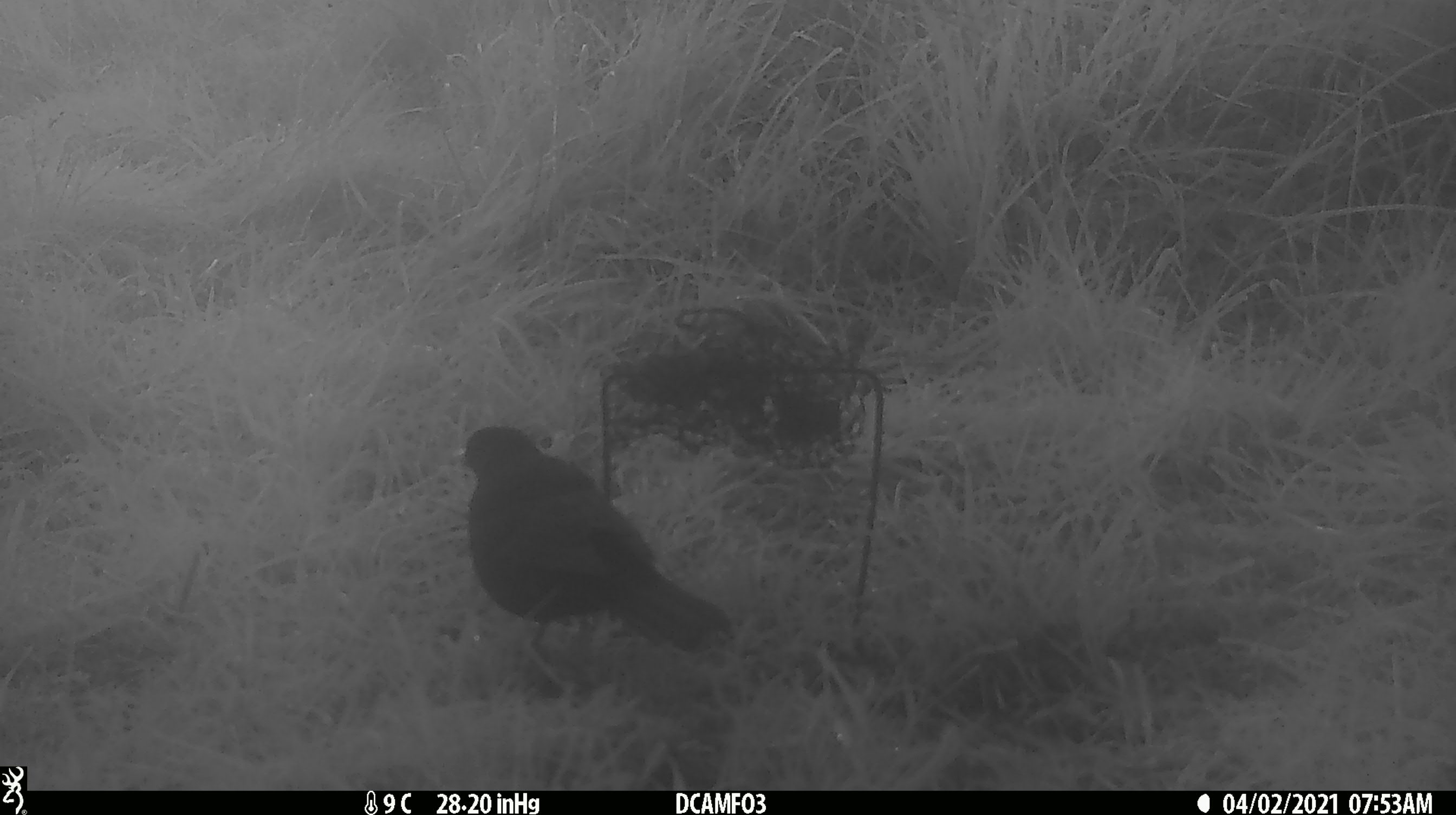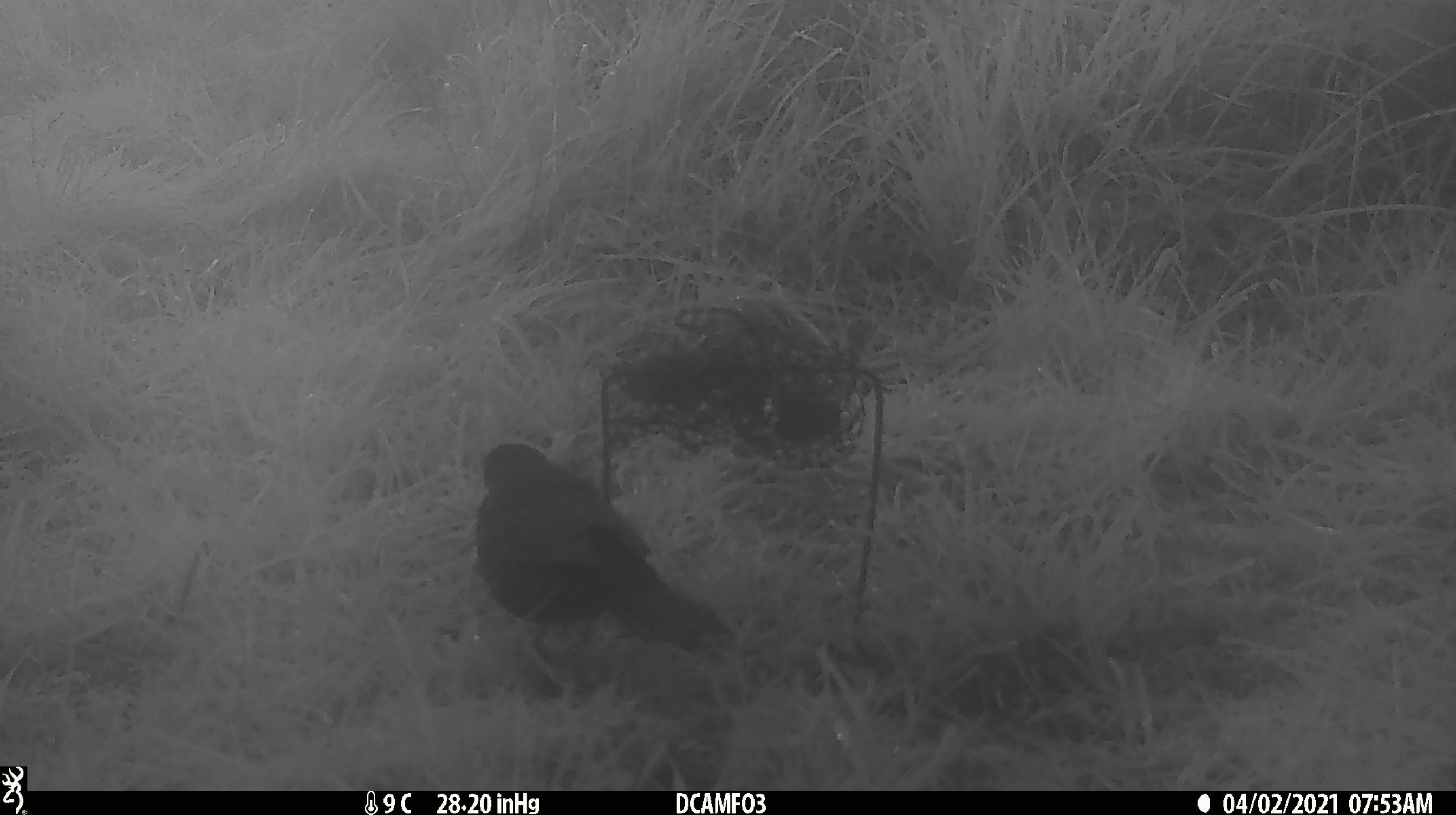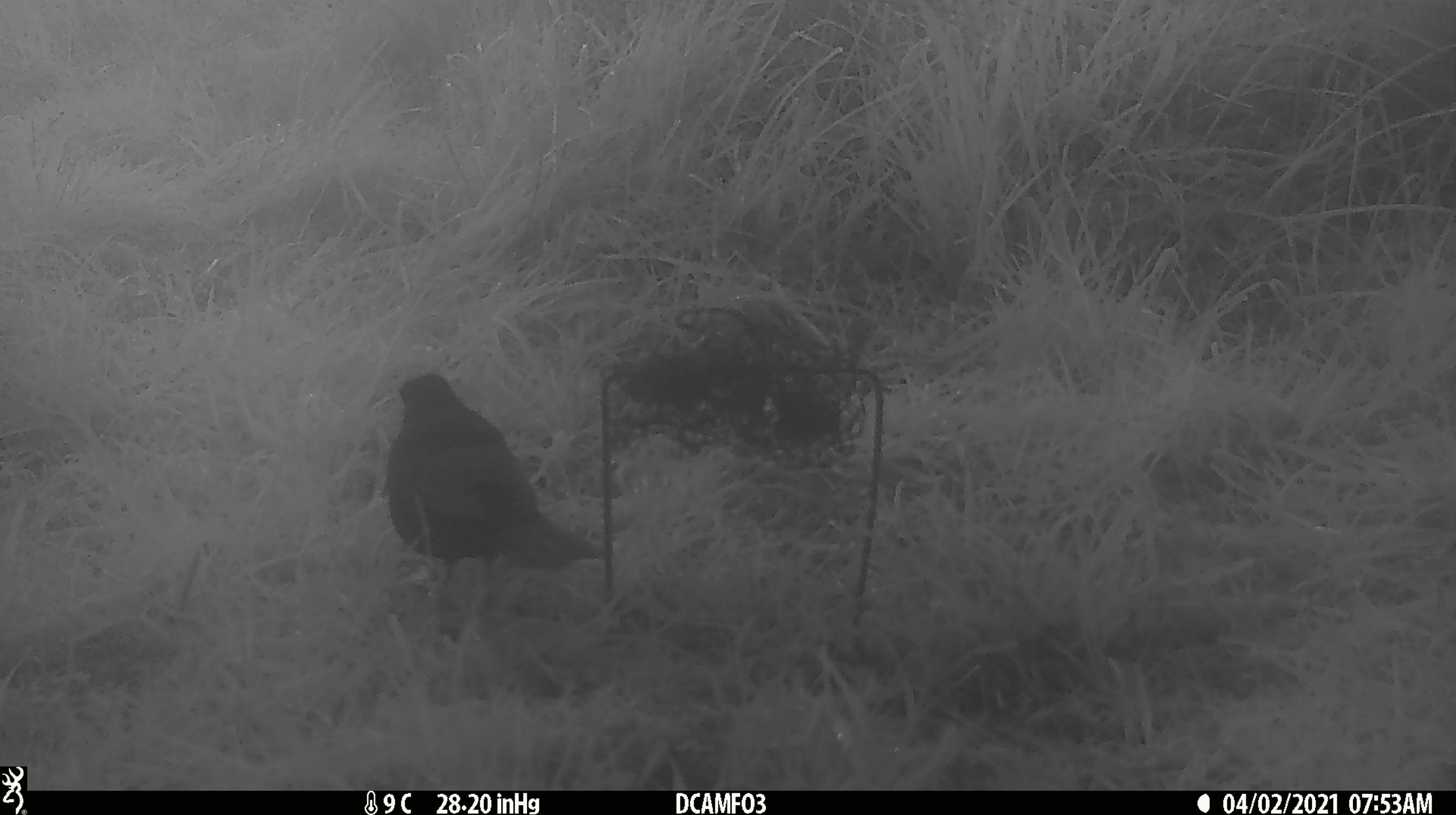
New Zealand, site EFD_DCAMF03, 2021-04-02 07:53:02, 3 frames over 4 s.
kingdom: Animalia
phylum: Chordata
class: Aves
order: Passeriformes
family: Turdidae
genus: Turdus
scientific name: Turdus merula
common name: eurasian blackbird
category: blackbird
Blackbird (eurasian blackbird) (Turdus merula).